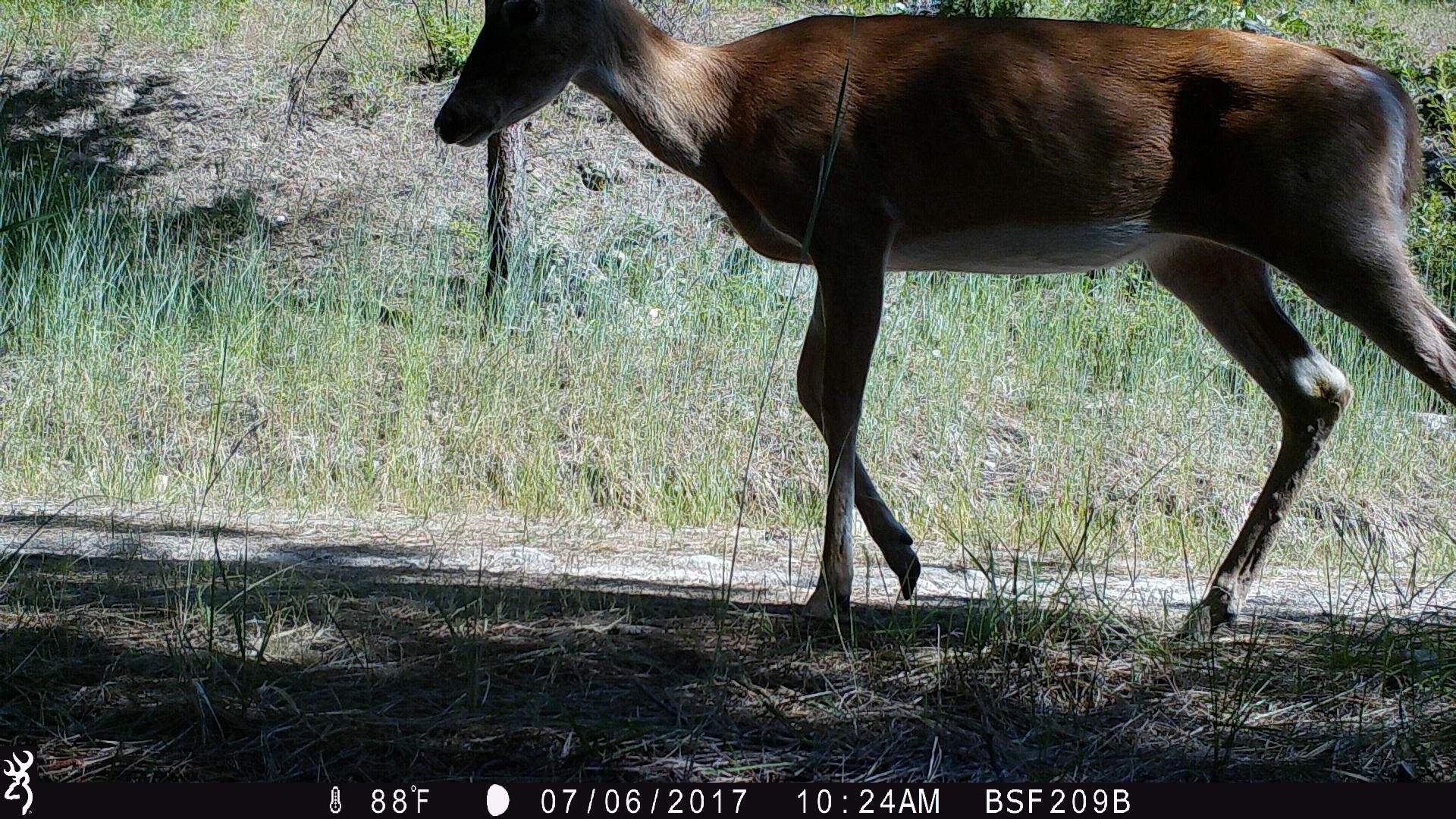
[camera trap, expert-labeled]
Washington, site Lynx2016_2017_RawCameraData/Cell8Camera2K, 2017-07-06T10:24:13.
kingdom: Animalia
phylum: Chordata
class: Mammalia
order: Artiodactyla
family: Cervidae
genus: Odocoileus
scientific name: Odocoileus virginianus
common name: white-tailed deer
Odocoileus virginianus (white-tailed deer). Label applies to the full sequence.